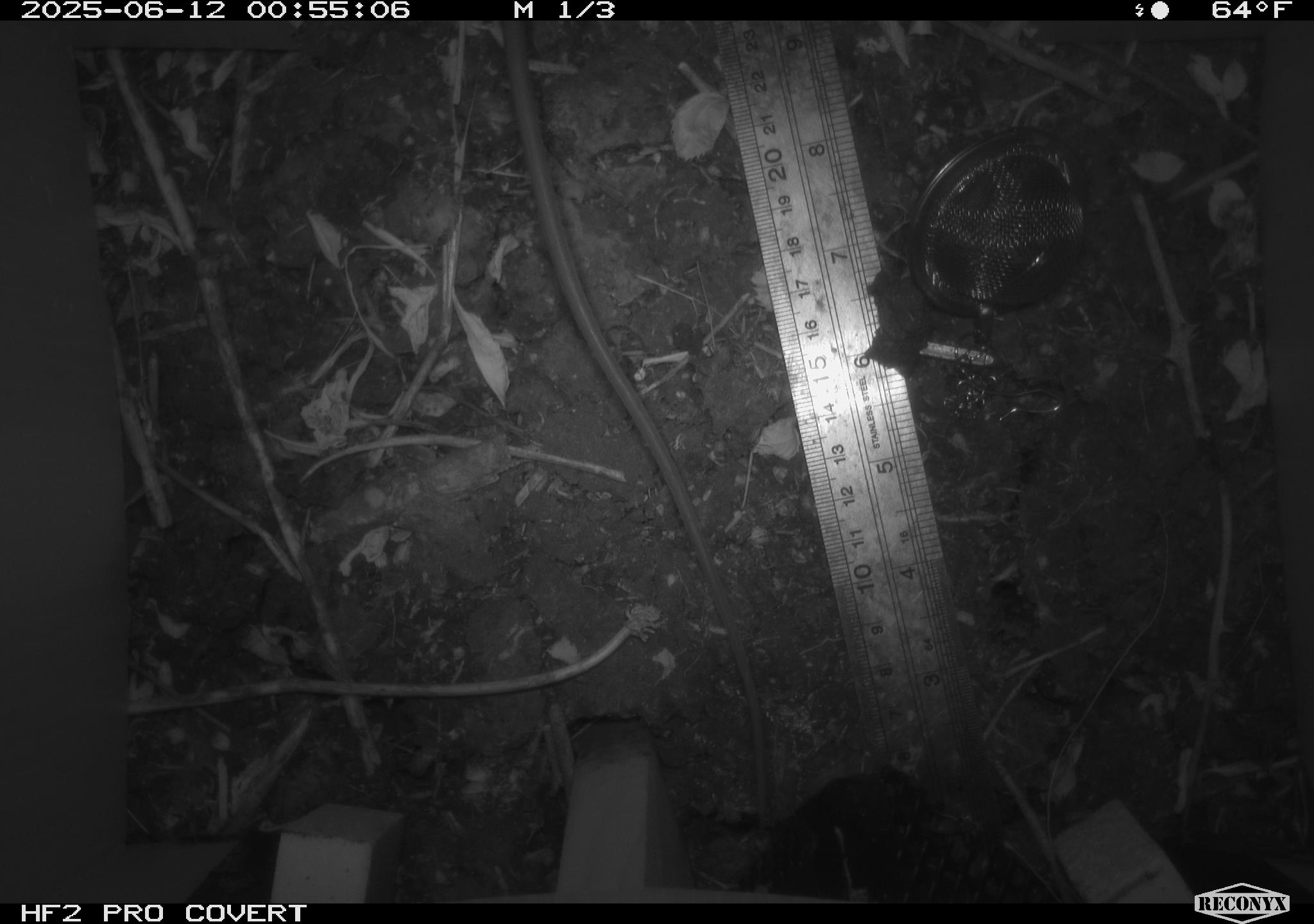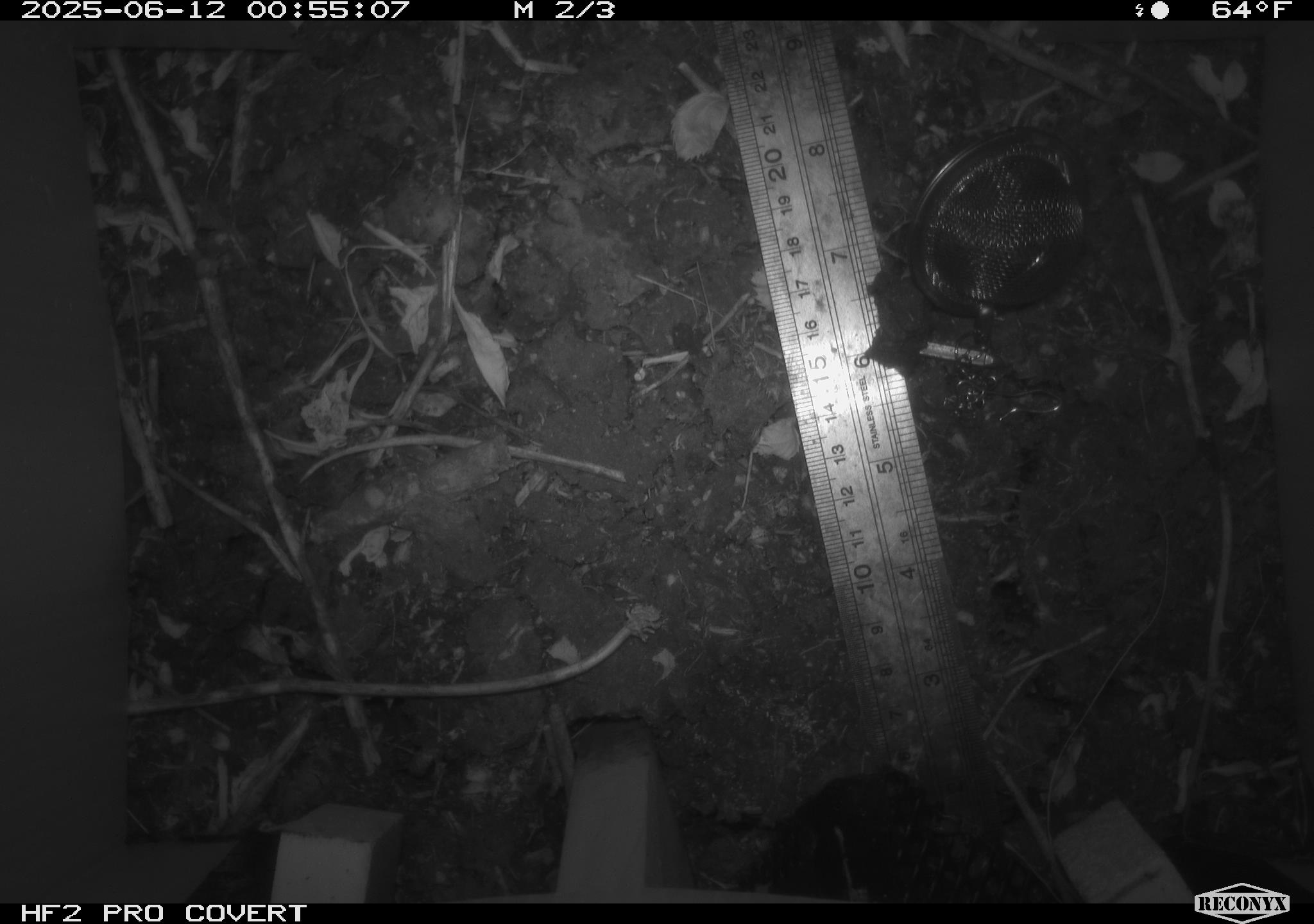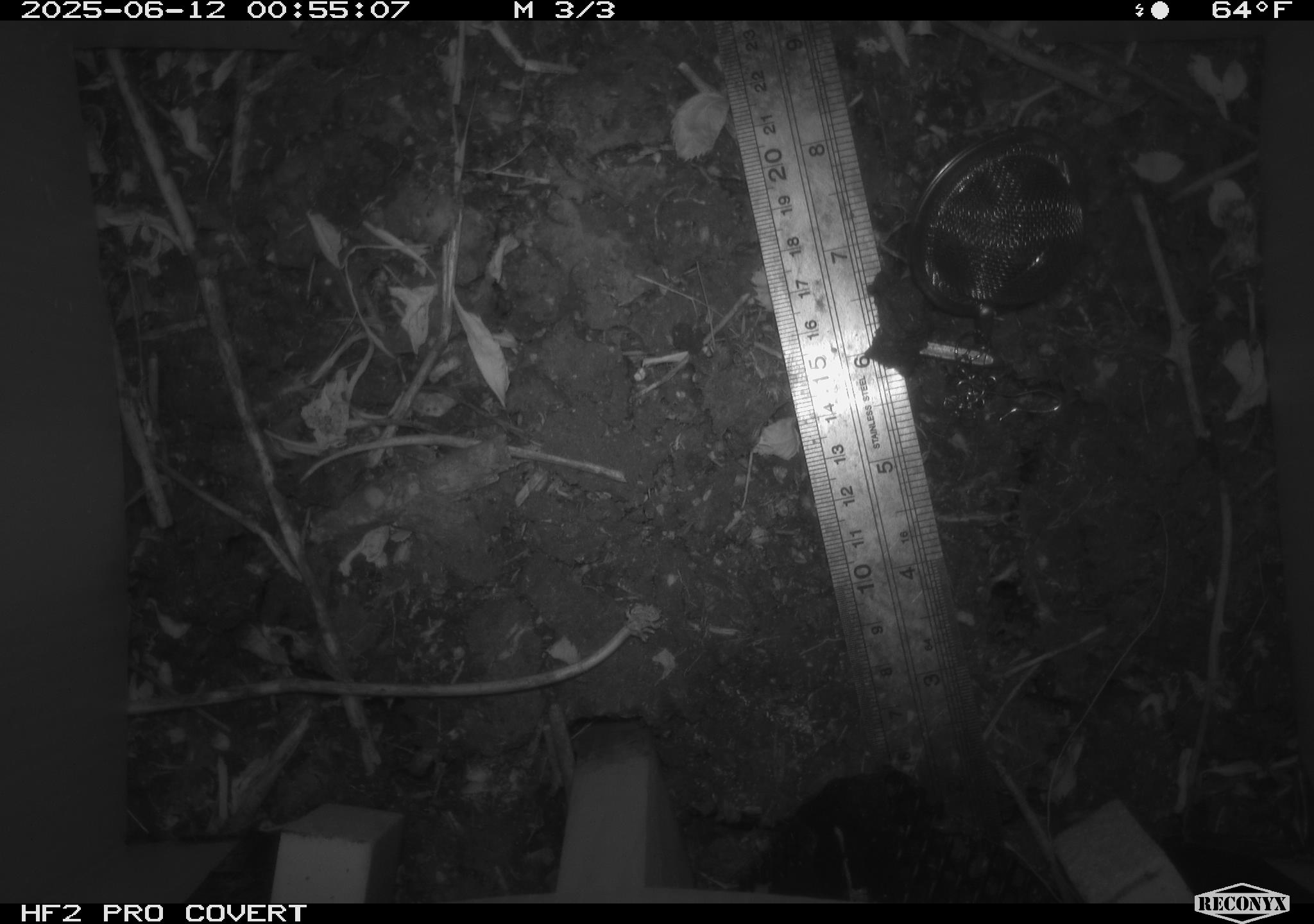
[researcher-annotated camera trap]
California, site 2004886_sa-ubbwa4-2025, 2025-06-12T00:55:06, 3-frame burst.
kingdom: Animalia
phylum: Chordata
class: Mammalia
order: Rodentia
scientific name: Rodentia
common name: rodent